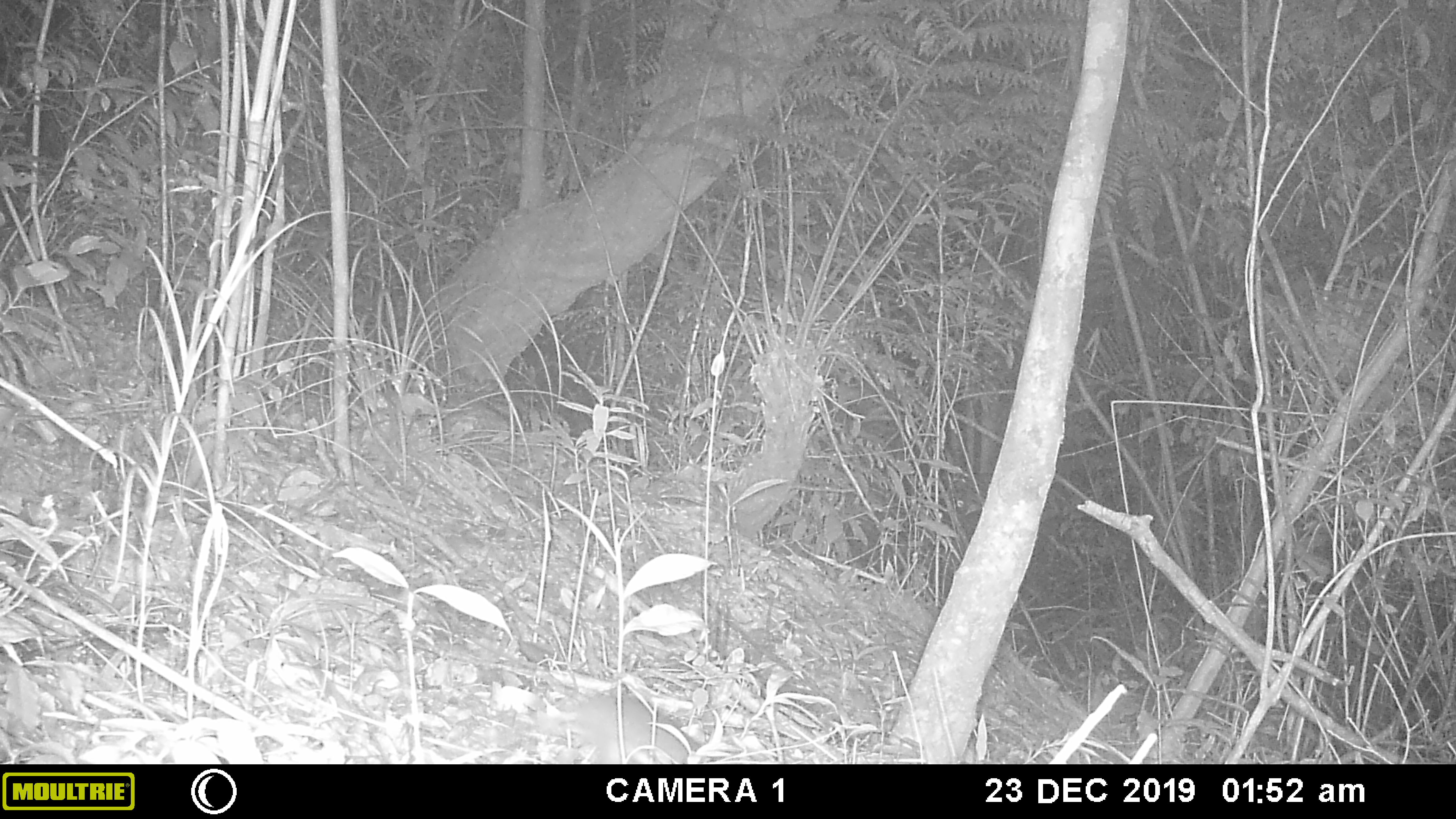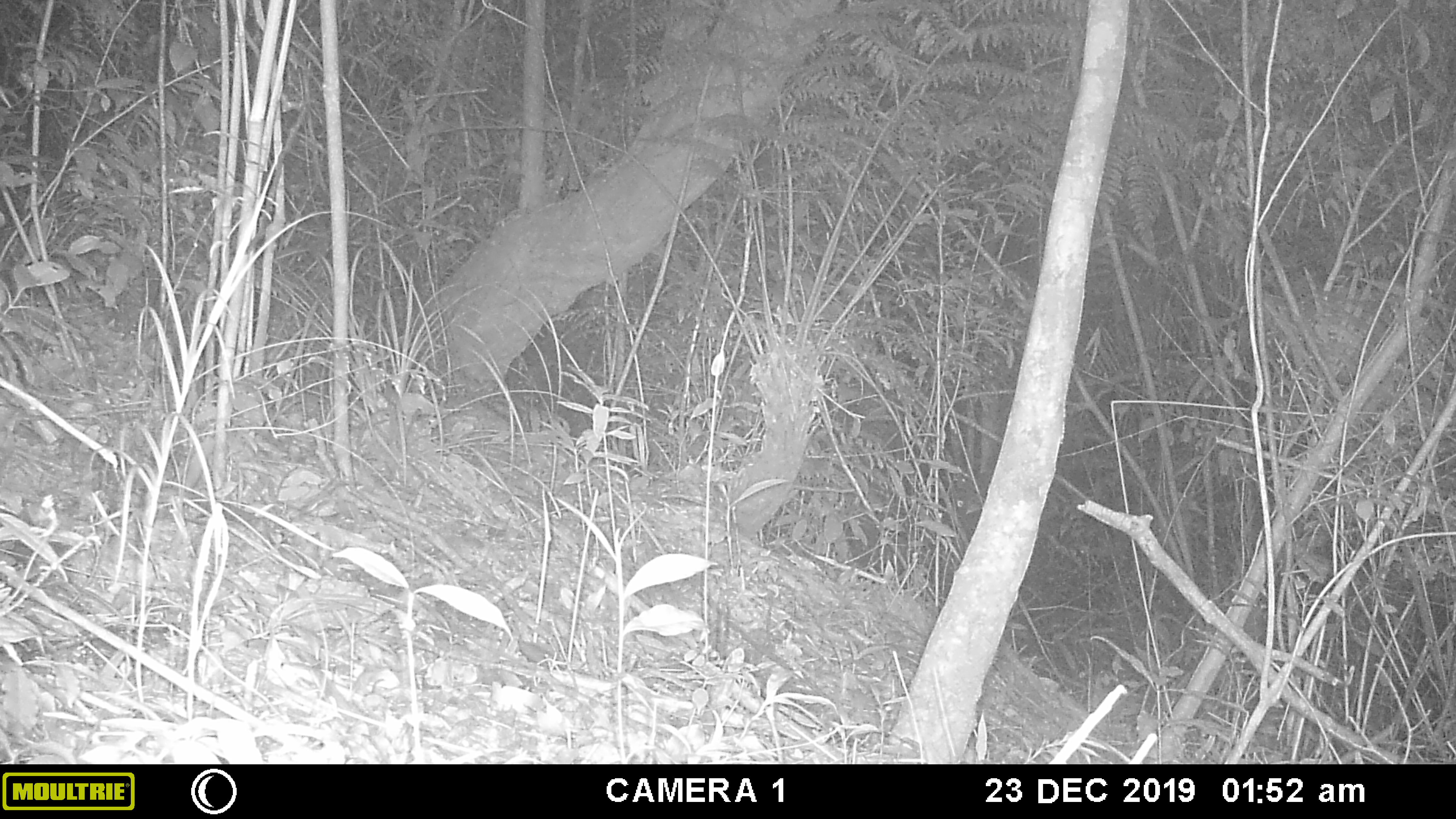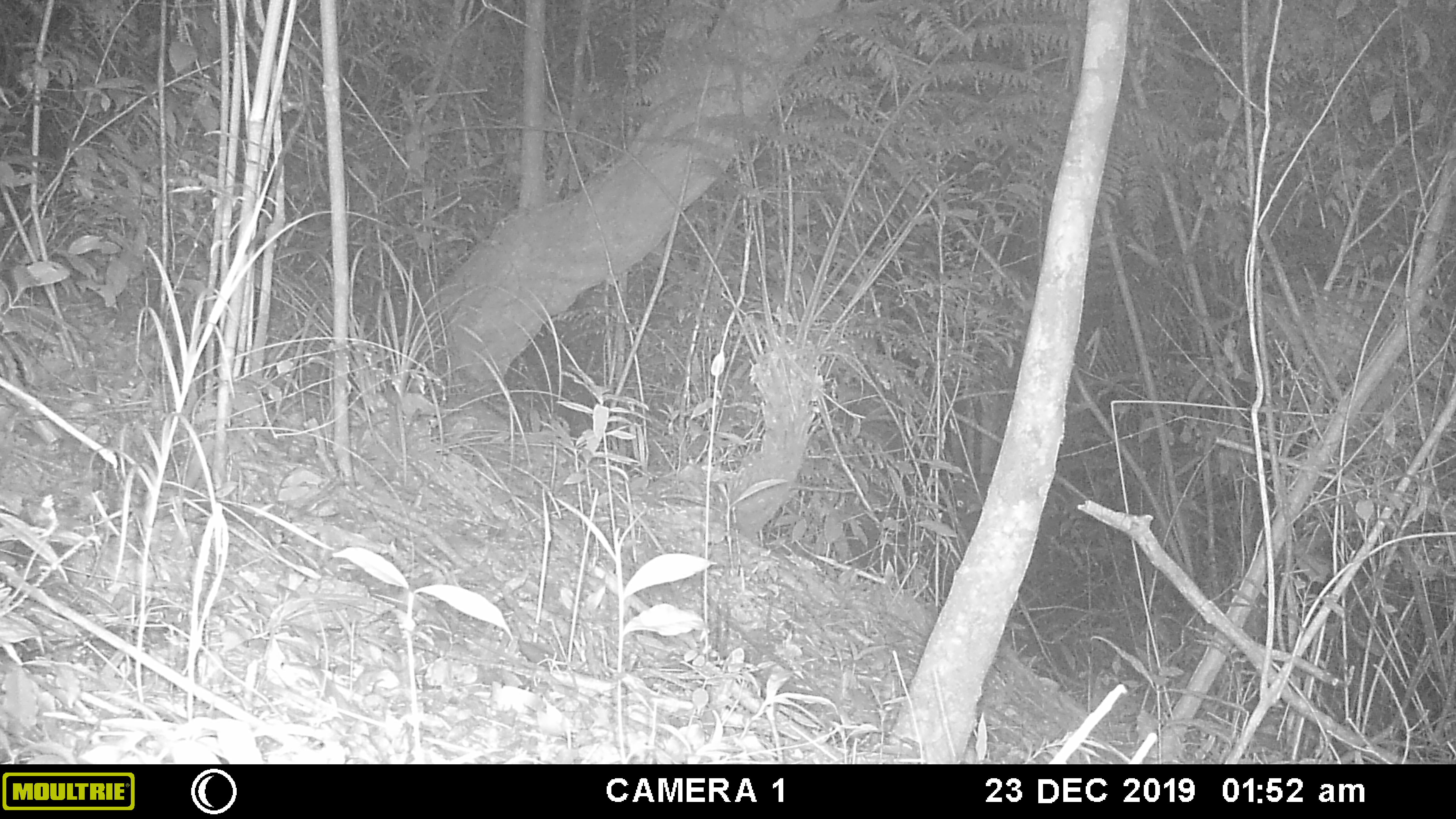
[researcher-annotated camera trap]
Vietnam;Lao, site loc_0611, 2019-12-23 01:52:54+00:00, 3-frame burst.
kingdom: Animalia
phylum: Chordata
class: Mammalia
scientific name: Mammalia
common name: mammal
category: unidentified small mammal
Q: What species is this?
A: Unidentified small mammal (mammal) (Mammalia).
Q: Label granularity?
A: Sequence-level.